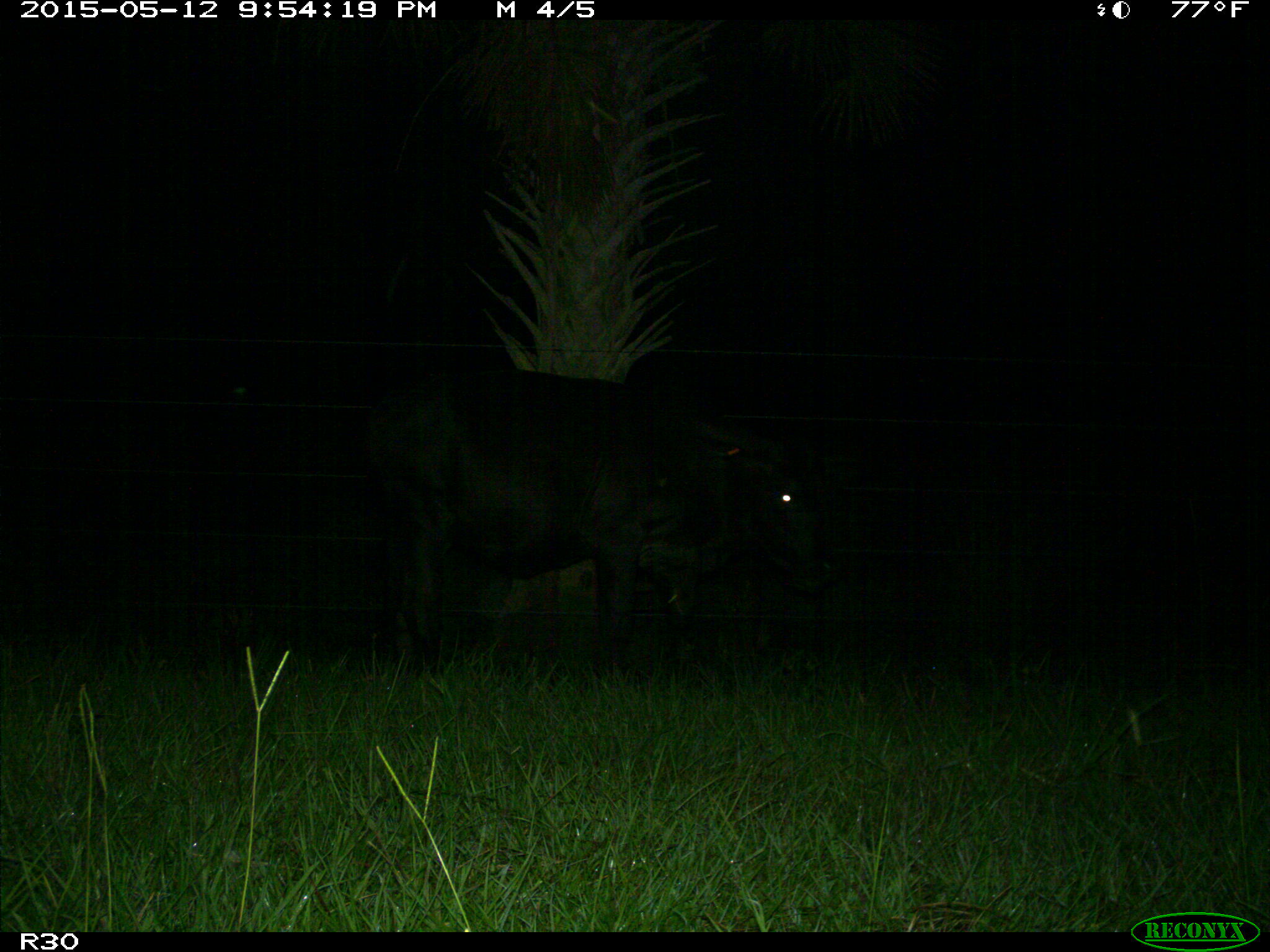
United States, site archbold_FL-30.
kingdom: Animalia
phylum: Chordata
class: Mammalia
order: Artiodactyla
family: Bovidae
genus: Bos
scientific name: Bos taurus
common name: domestic cow